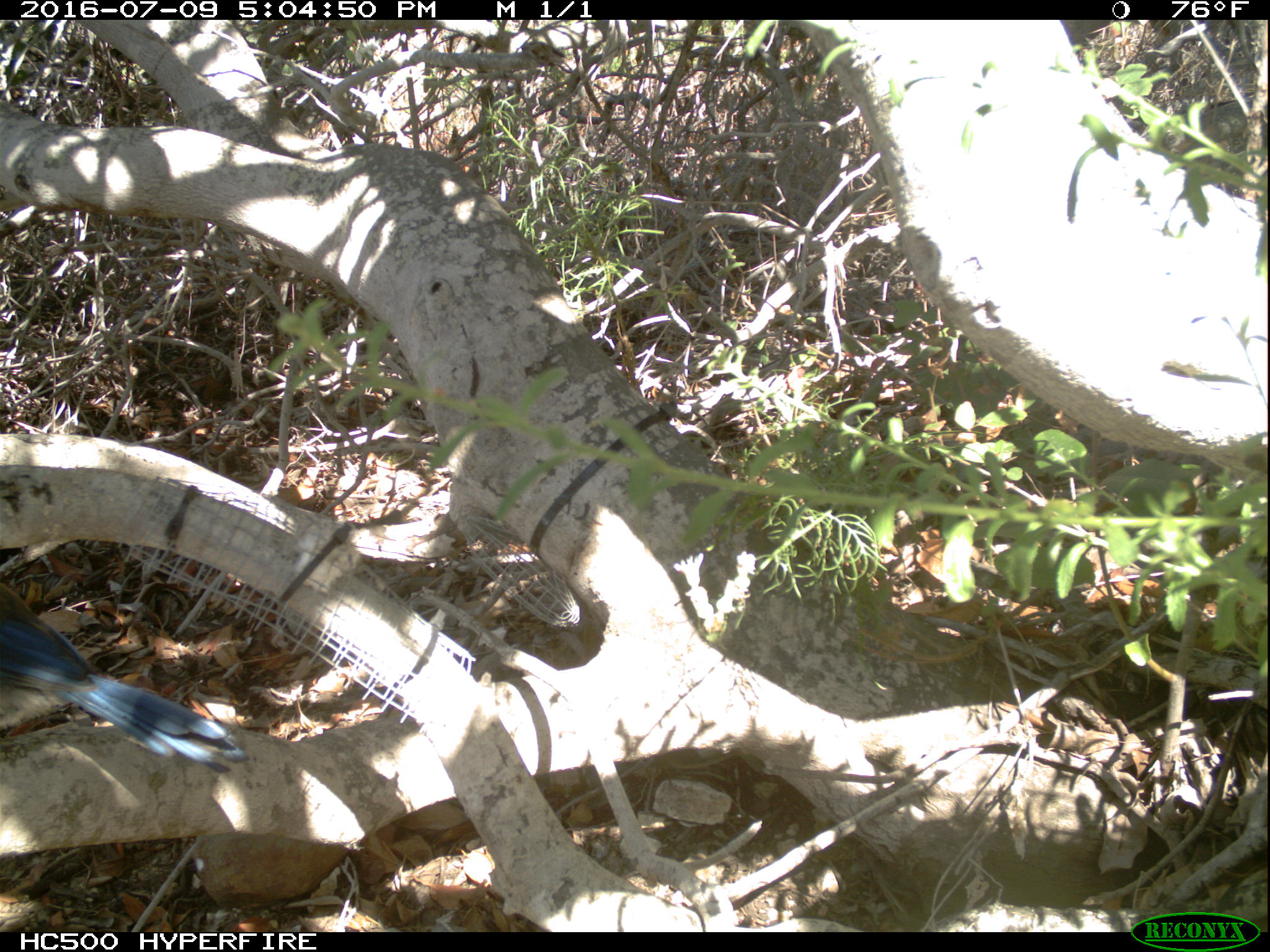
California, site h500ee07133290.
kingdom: Animalia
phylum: Chordata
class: Aves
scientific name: Aves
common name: bird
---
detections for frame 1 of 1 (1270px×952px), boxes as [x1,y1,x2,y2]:
bird: [0,584,250,772]